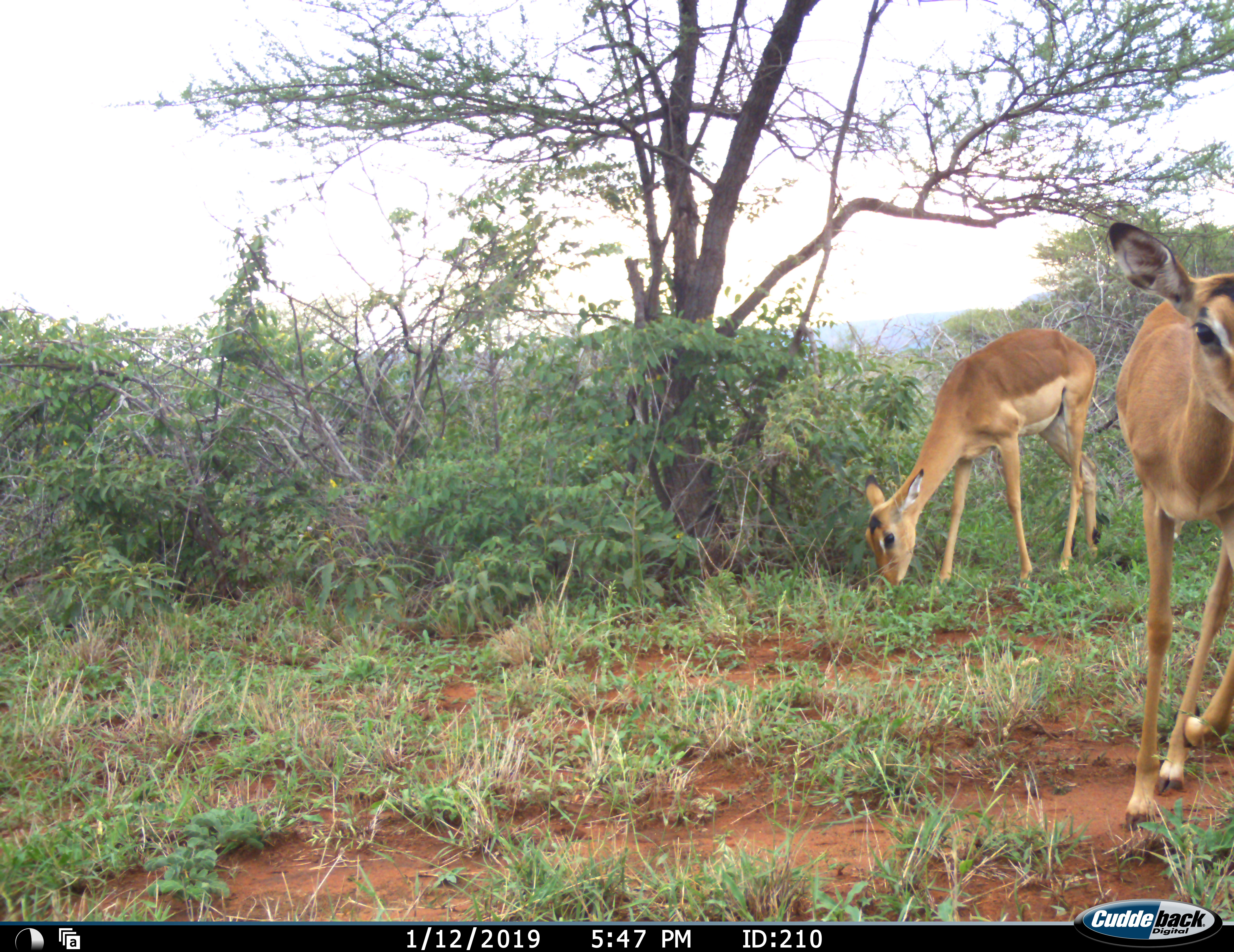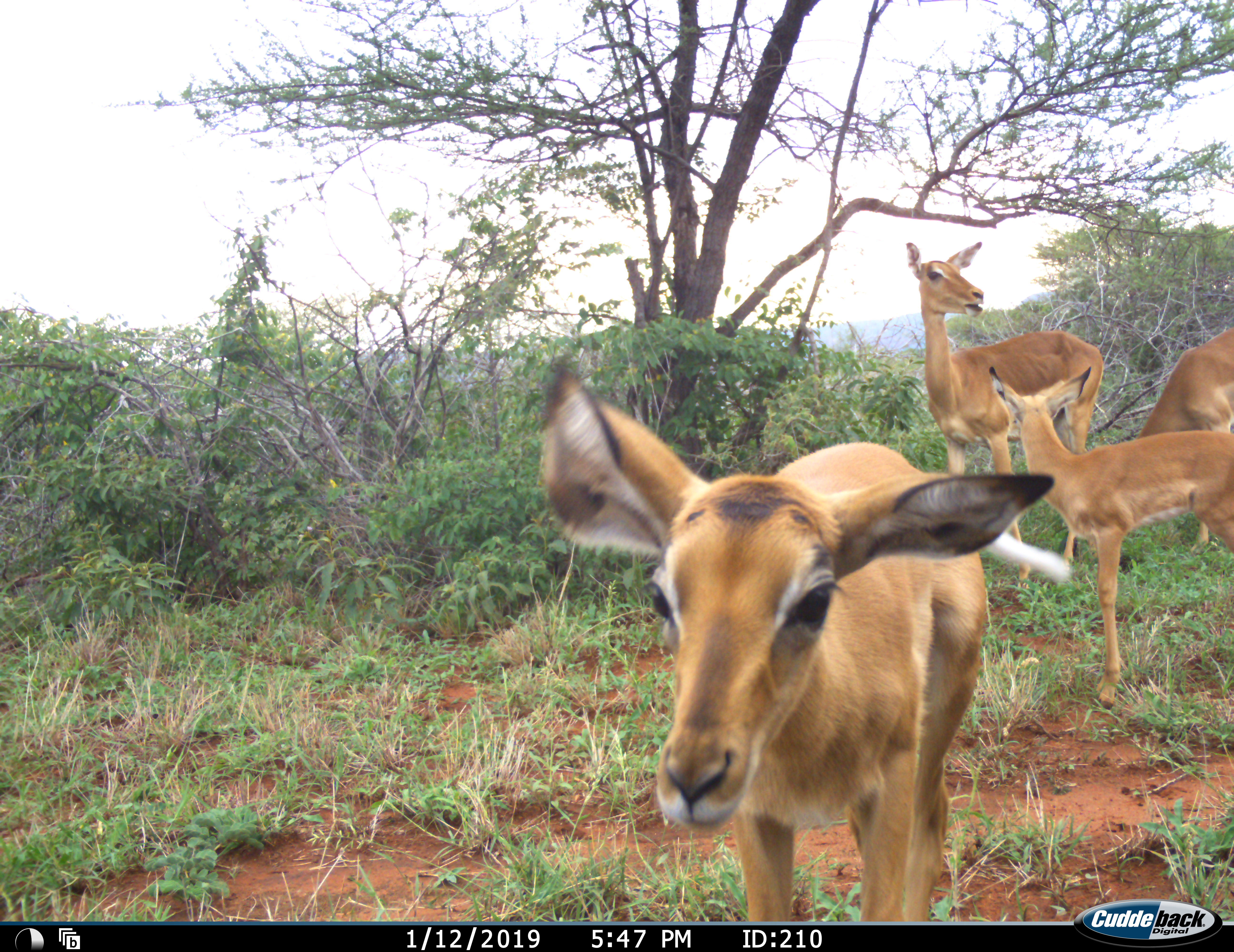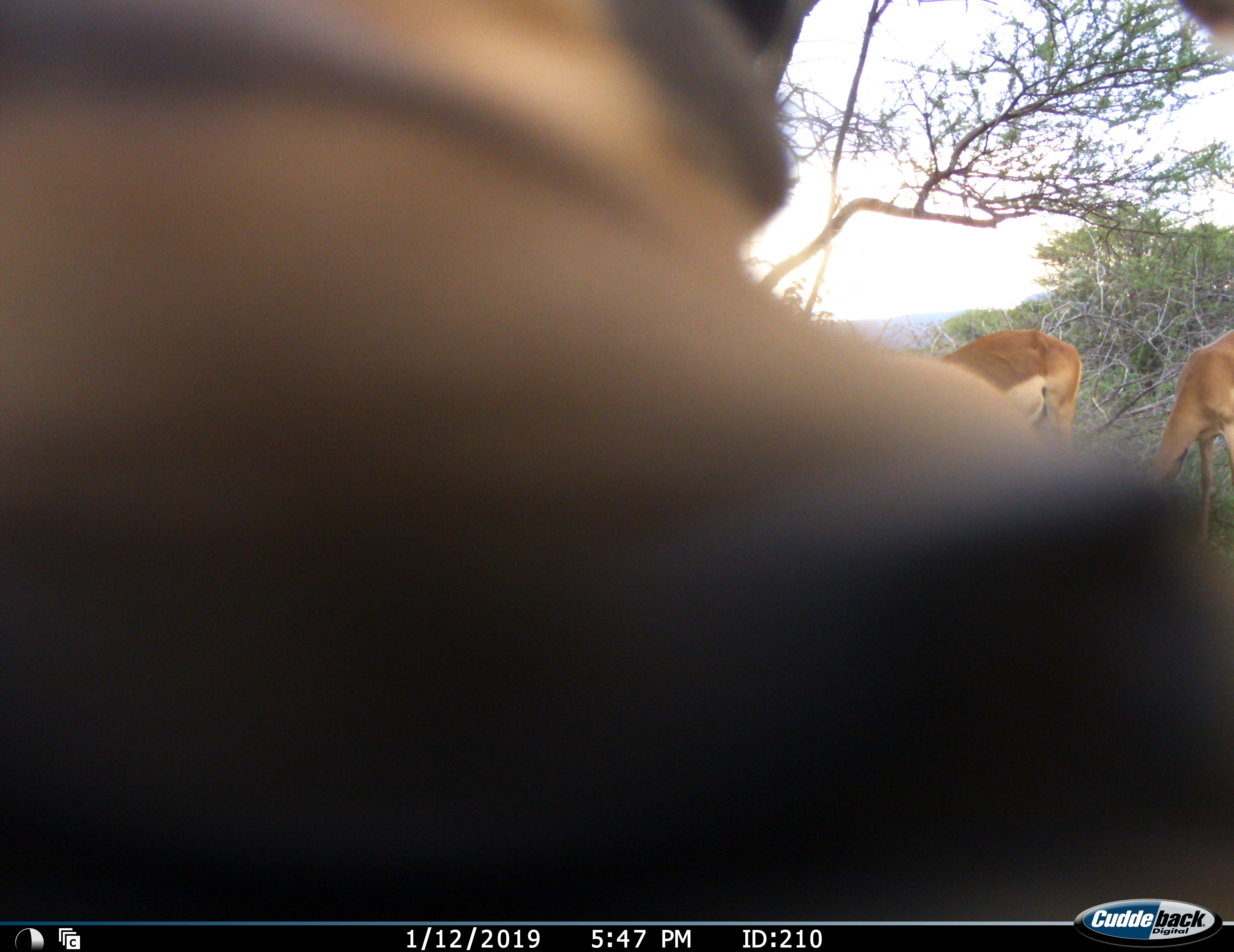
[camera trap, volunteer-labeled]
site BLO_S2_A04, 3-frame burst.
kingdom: Animalia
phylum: Chordata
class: Mammalia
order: Artiodactyla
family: Bovidae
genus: Aepyceros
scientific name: Aepyceros melampus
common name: impala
Impala (Aepyceros melampus), count 4. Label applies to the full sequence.